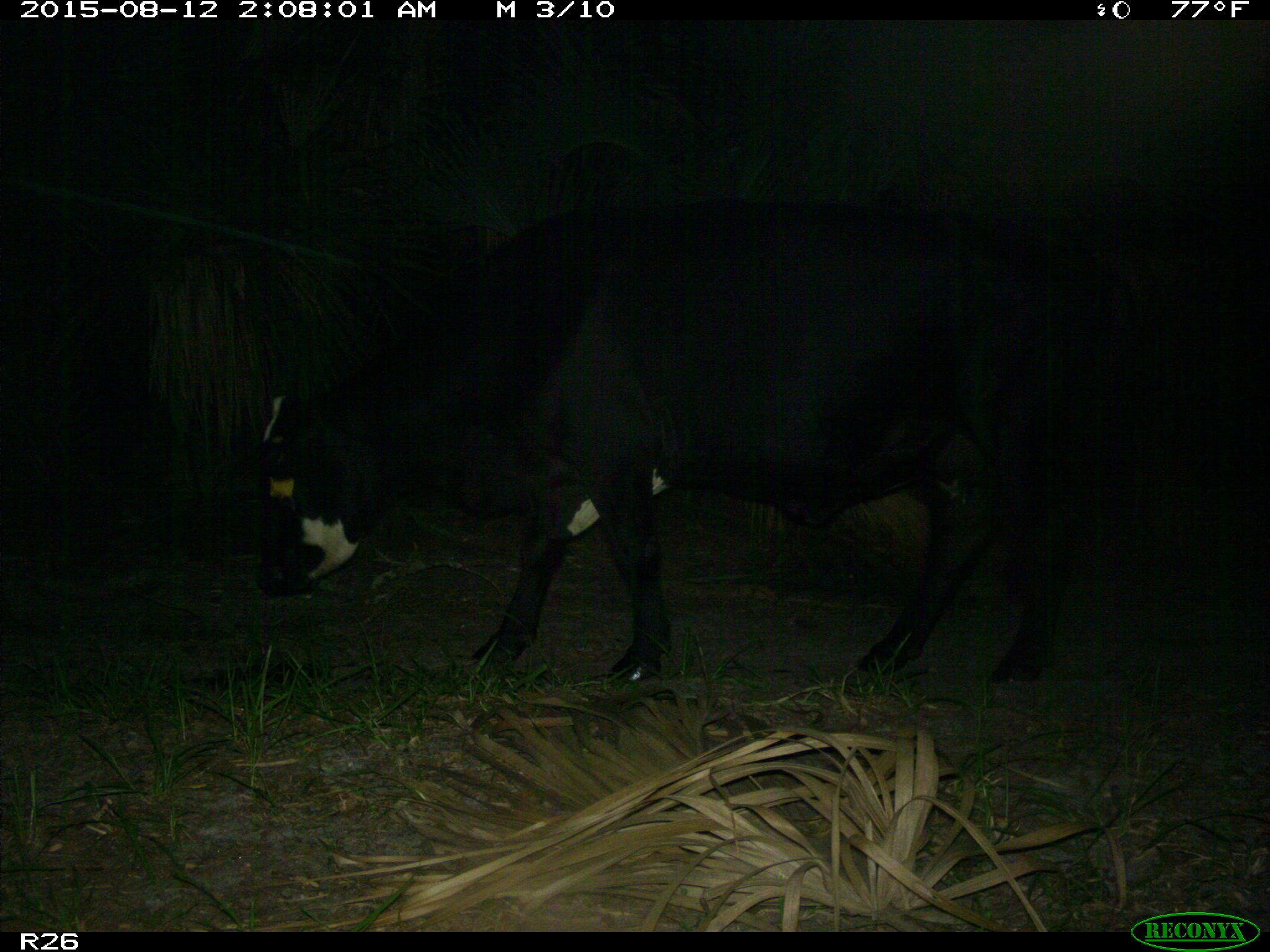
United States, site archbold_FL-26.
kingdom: Animalia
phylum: Chordata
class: Mammalia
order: Artiodactyla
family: Bovidae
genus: Bos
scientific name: Bos taurus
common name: domestic cow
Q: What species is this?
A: Bos taurus (domestic cow).